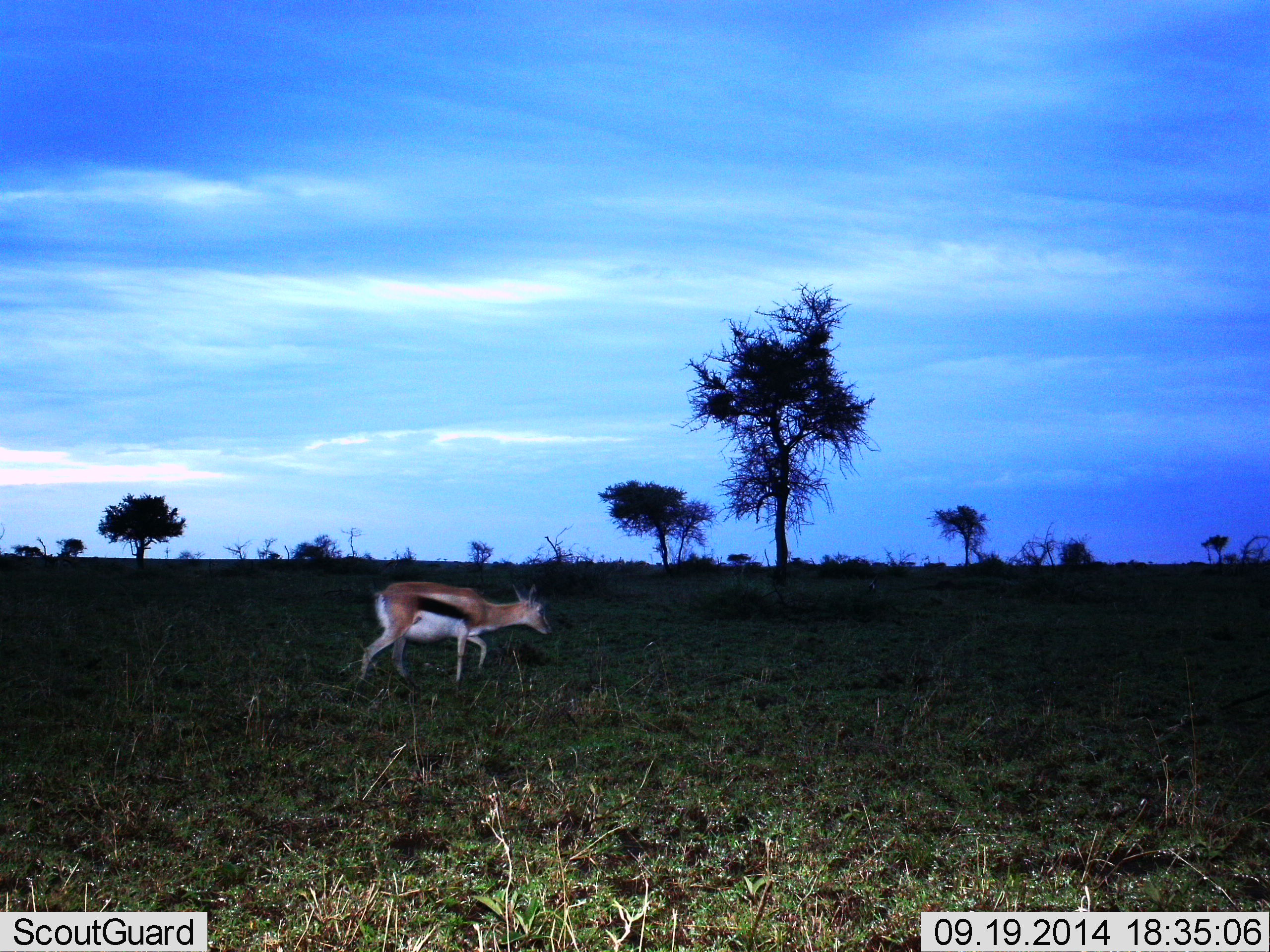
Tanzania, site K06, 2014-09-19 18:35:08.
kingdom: Animalia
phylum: Chordata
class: Mammalia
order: Artiodactyla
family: Bovidae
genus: Eudorcas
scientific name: Eudorcas thomsonii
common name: thomson's gazelle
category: gazellethomsons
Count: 1.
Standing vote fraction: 40%.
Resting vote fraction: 0%.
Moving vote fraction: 80%.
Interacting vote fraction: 0%.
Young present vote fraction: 0%.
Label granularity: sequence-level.